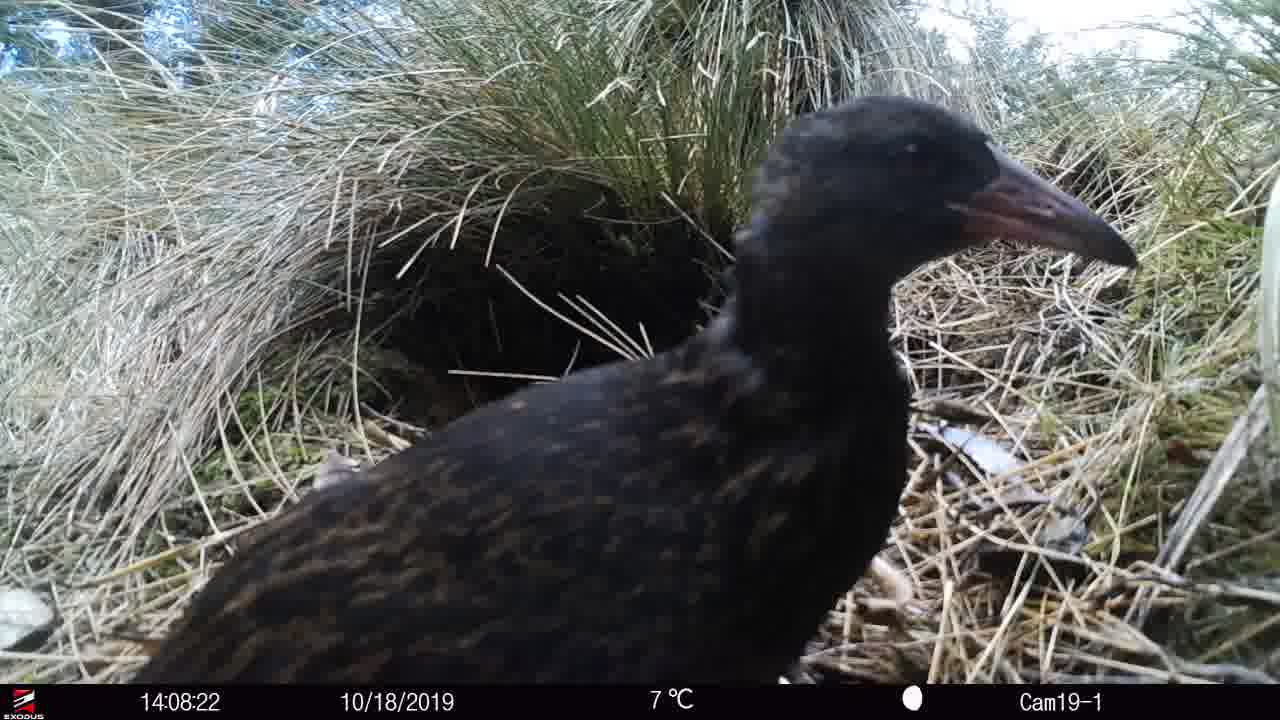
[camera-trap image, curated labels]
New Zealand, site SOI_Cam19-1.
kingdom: Animalia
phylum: Chordata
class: Aves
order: Gruiformes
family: Rallidae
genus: Gallirallus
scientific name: Gallirallus australis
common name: weka